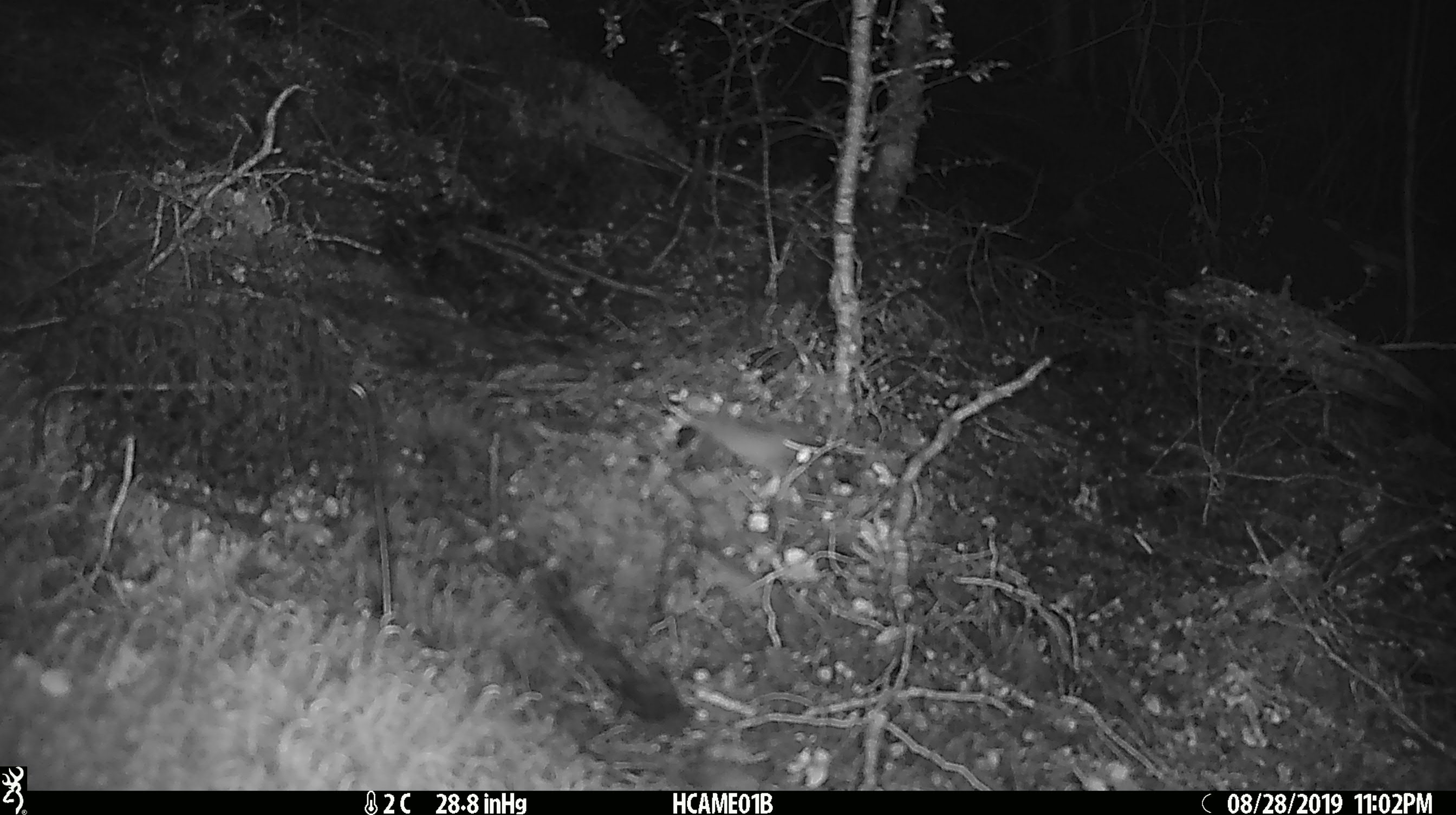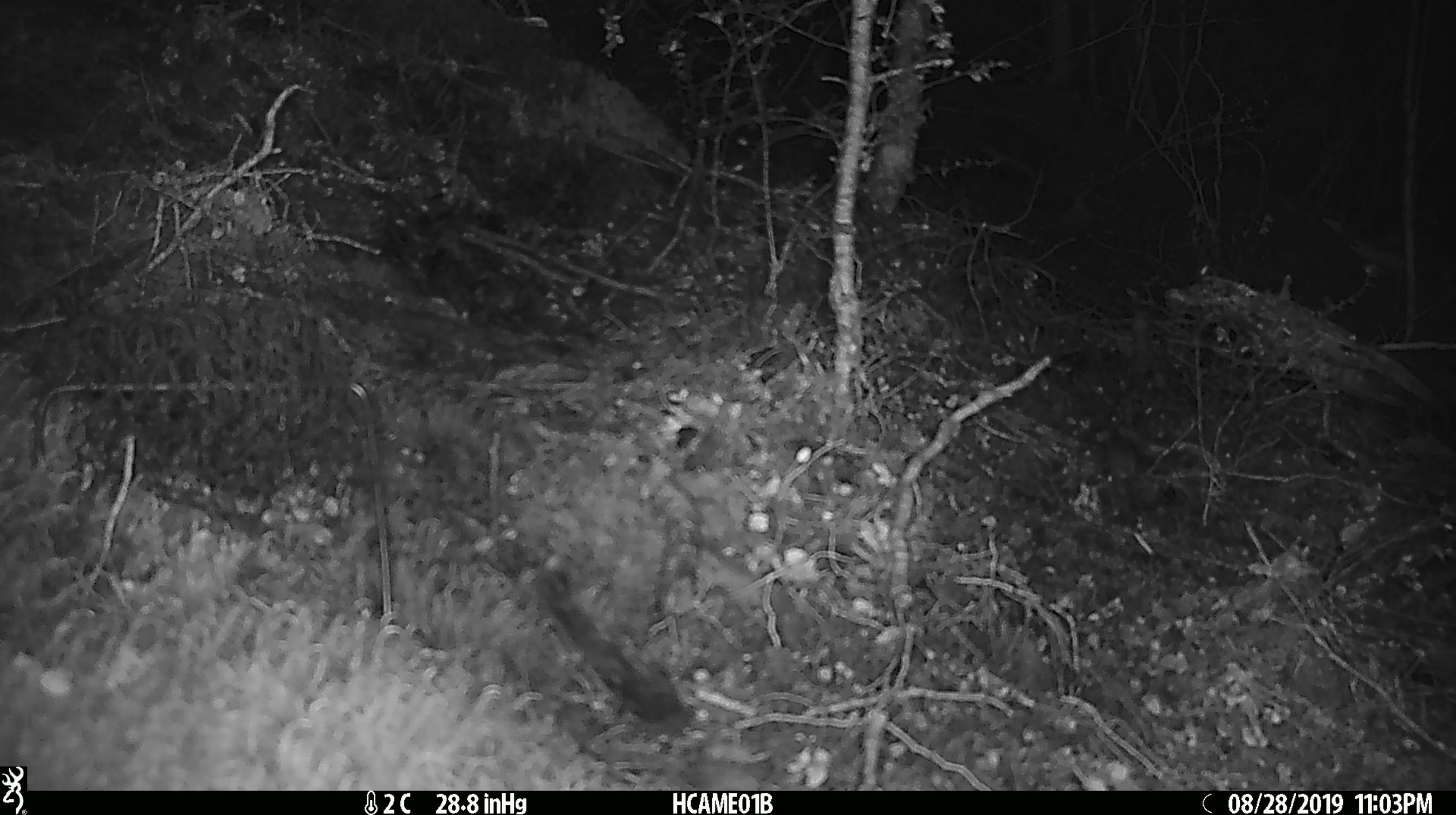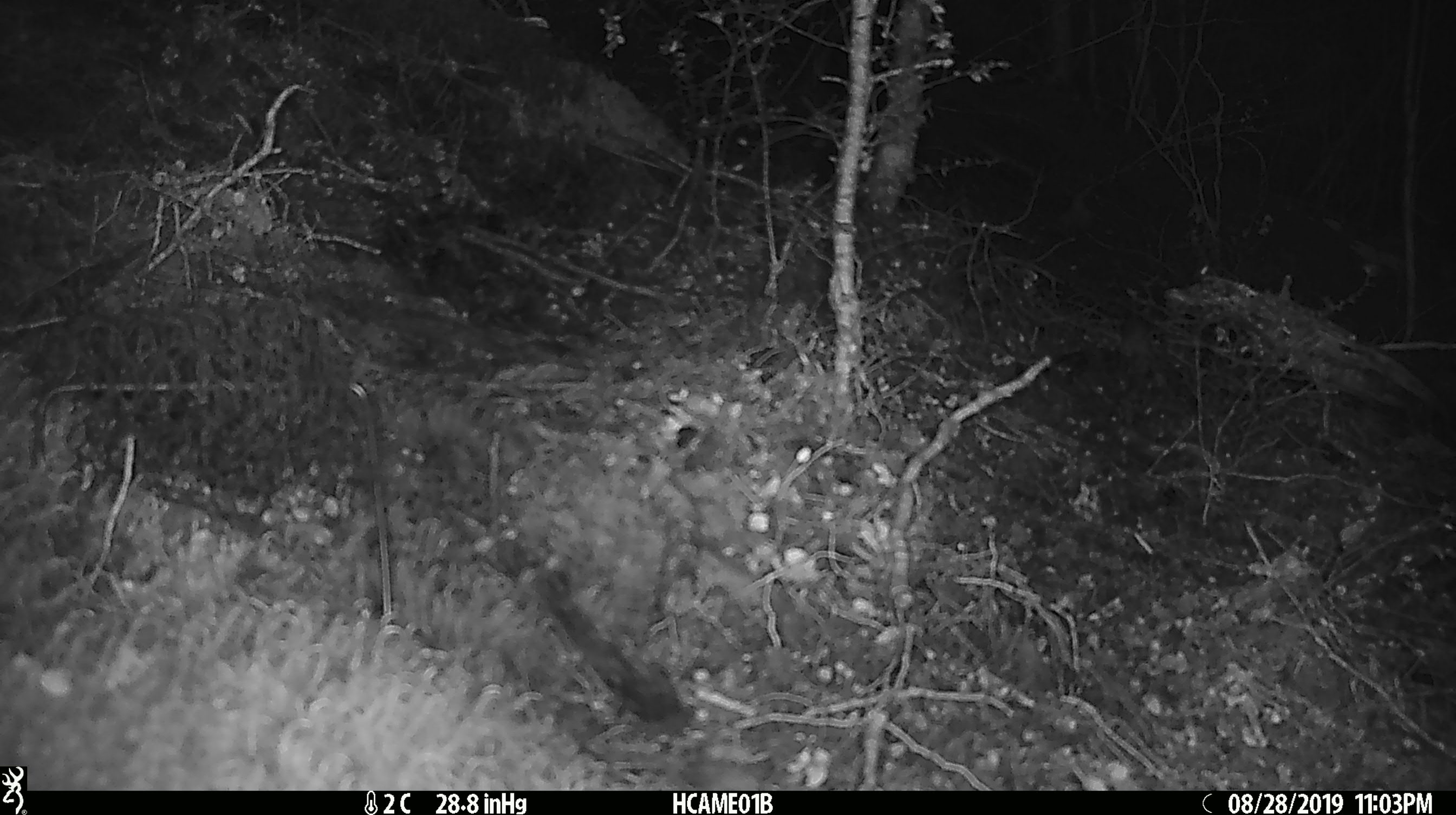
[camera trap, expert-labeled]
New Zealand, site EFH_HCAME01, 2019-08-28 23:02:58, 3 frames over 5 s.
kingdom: Animalia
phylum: Chordata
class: Mammalia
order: Rodentia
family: Muridae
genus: Mus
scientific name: Mus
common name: mouse